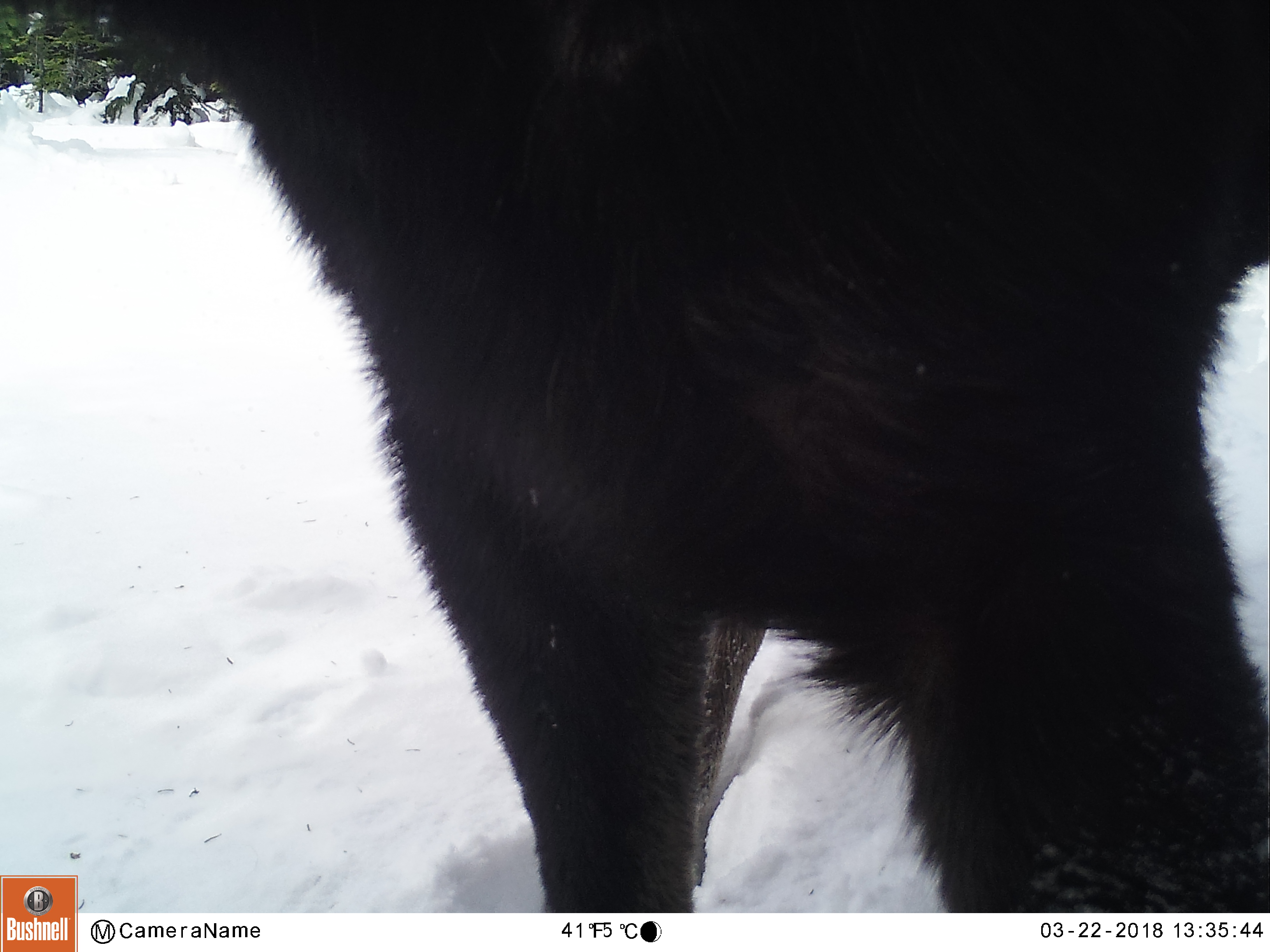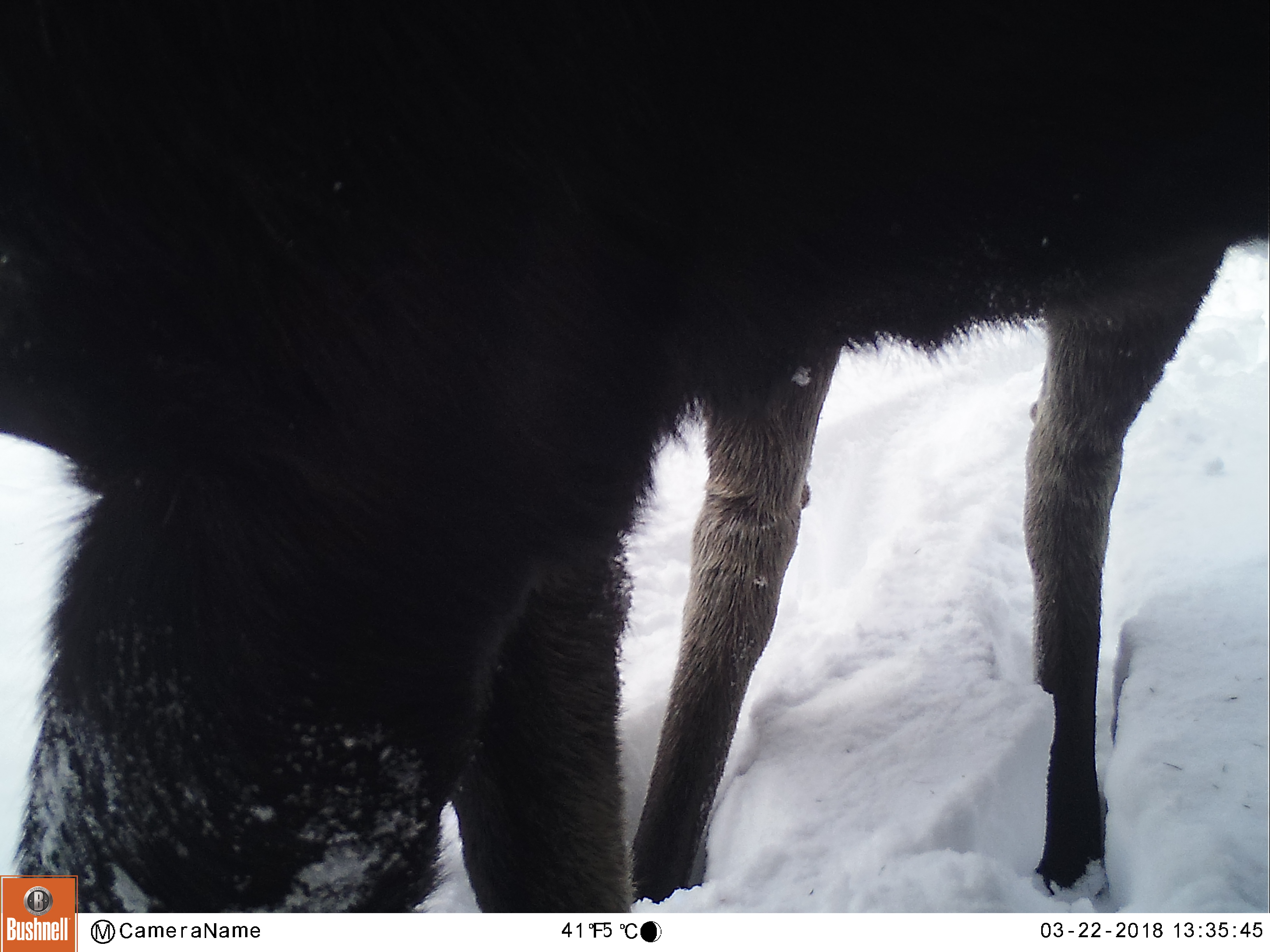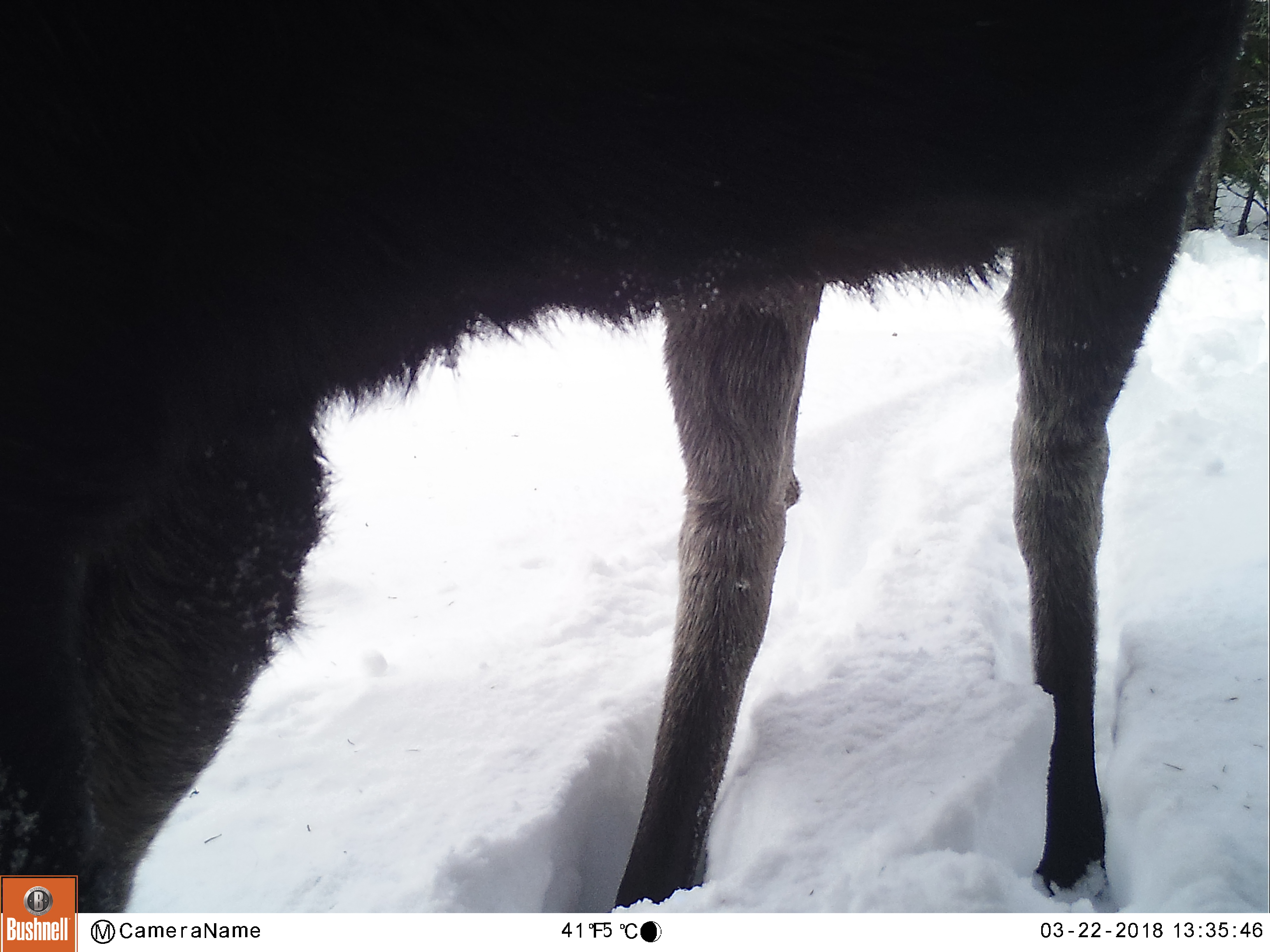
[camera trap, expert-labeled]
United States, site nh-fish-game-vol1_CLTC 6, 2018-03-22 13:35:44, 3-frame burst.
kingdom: Animalia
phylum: Chordata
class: Mammalia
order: Artiodactyla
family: Cervidae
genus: Alces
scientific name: Alces alces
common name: moose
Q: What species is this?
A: Moose (Alces alces).